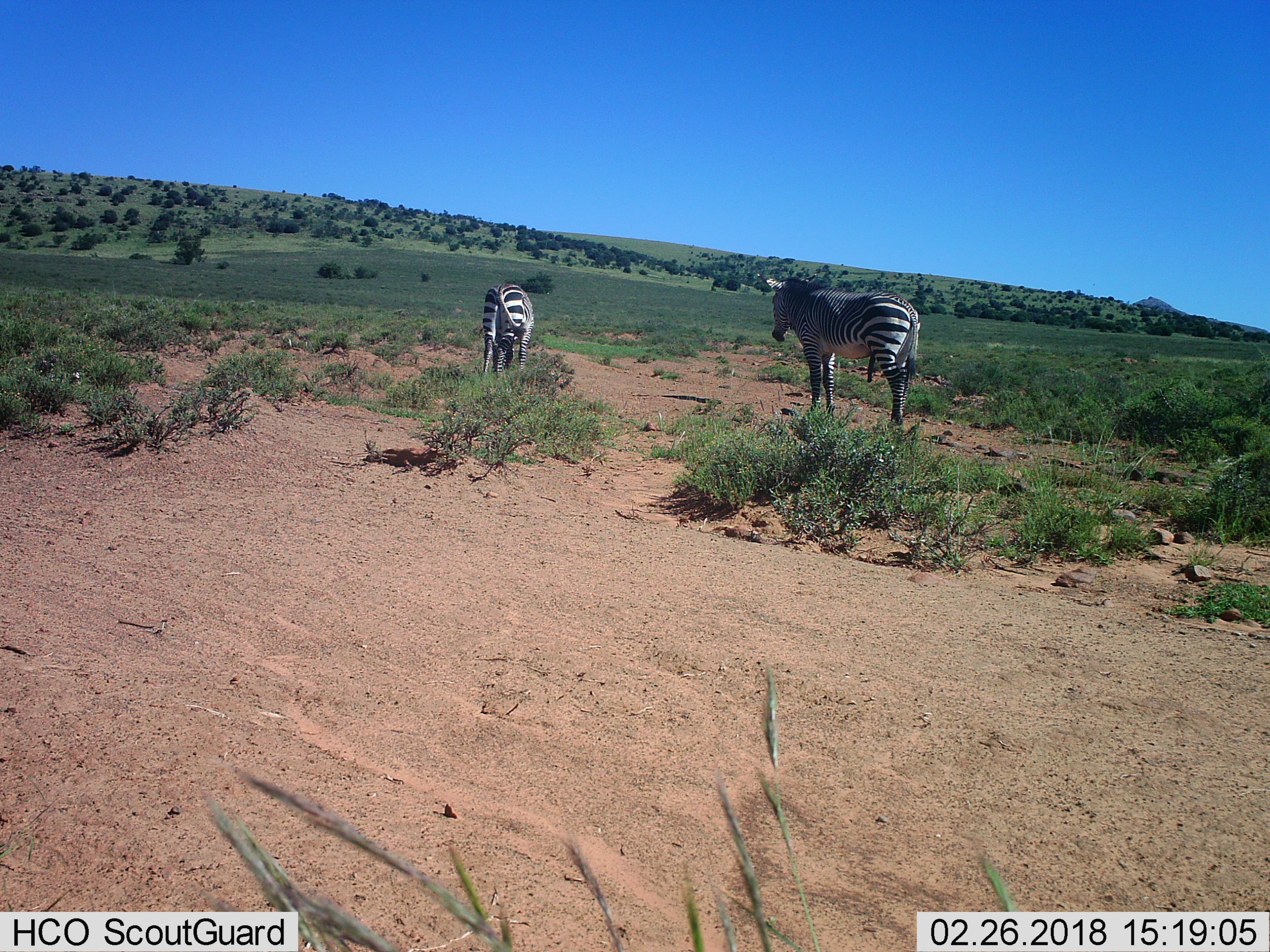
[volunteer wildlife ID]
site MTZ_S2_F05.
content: unidentified animal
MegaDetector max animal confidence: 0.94